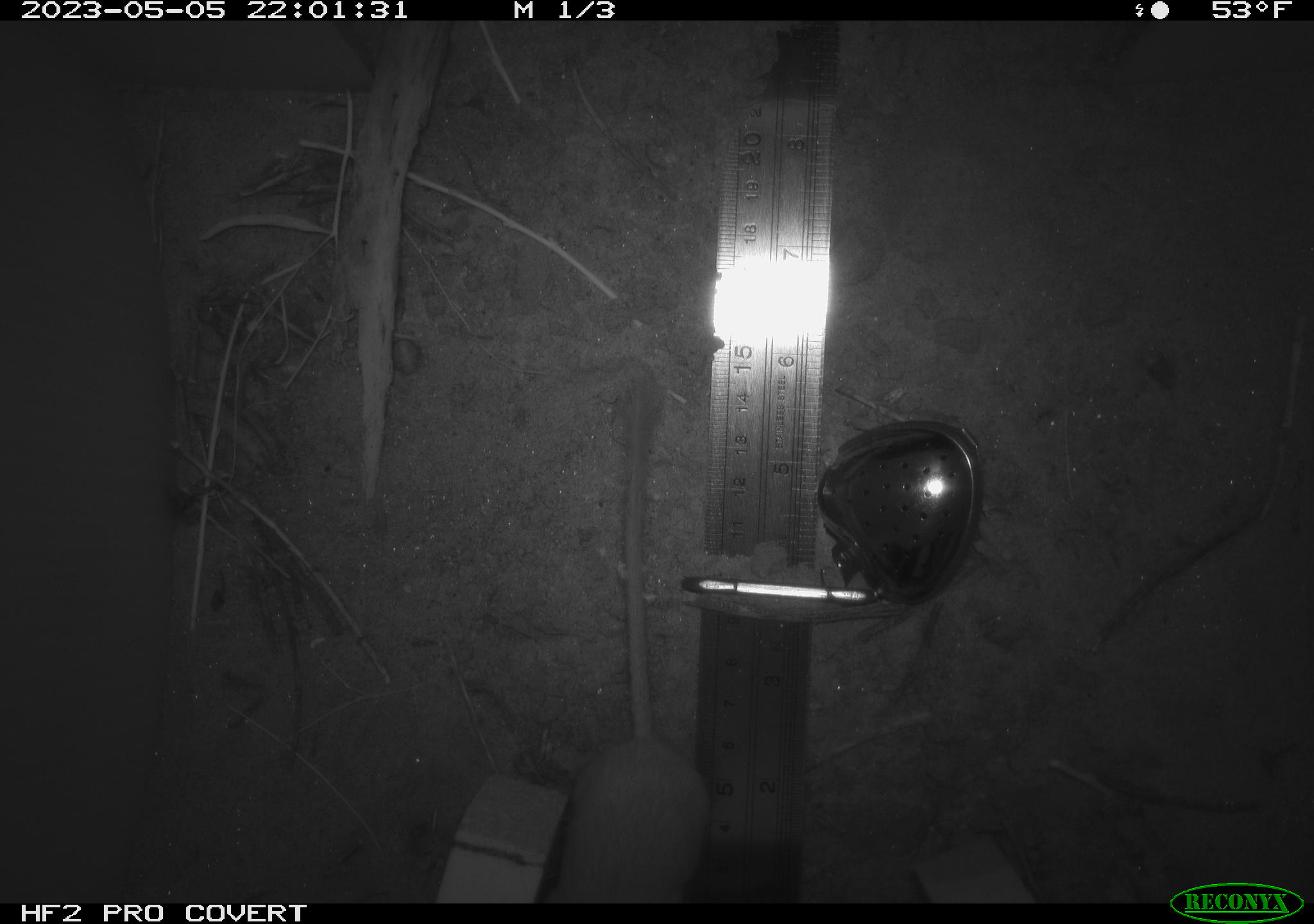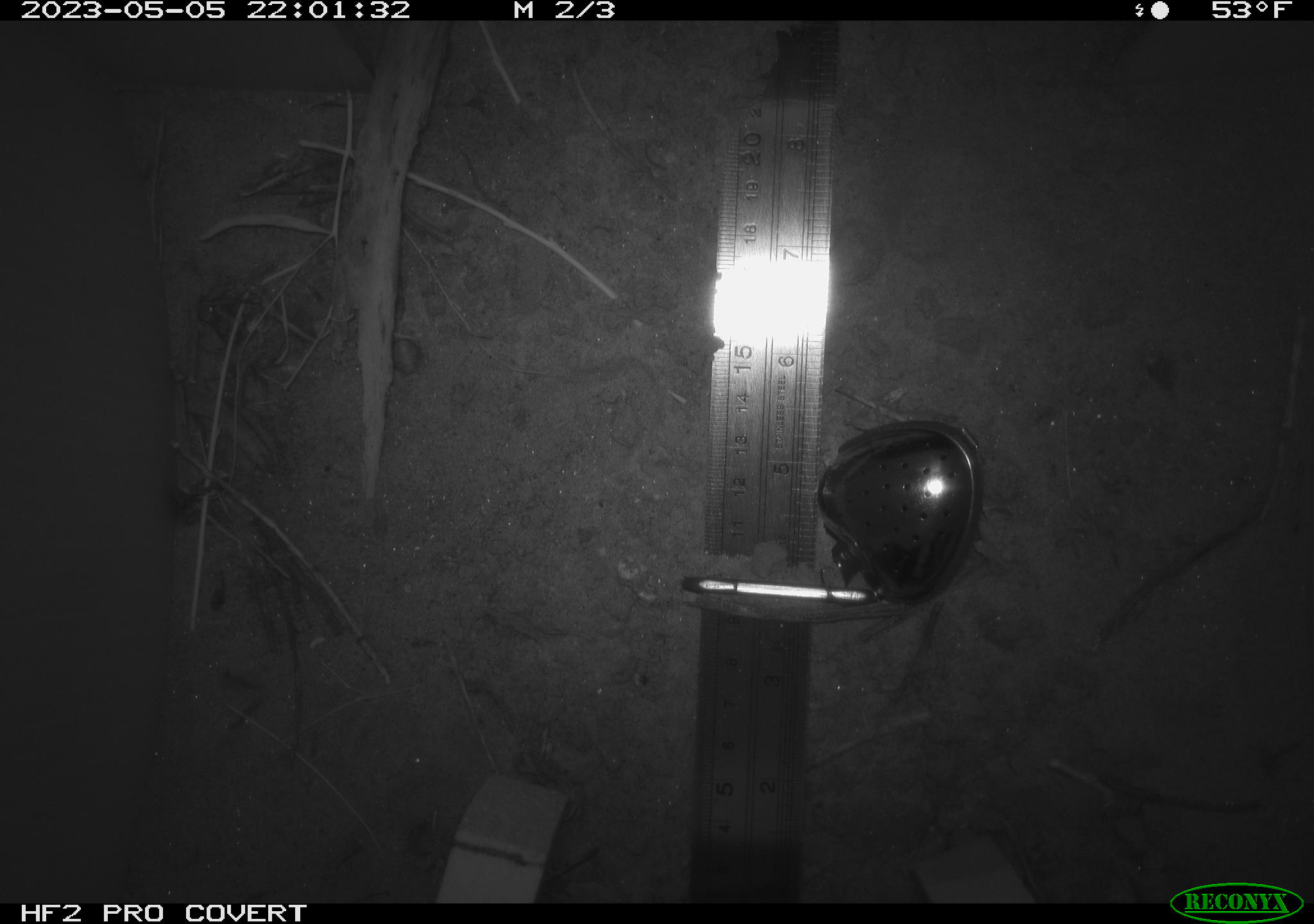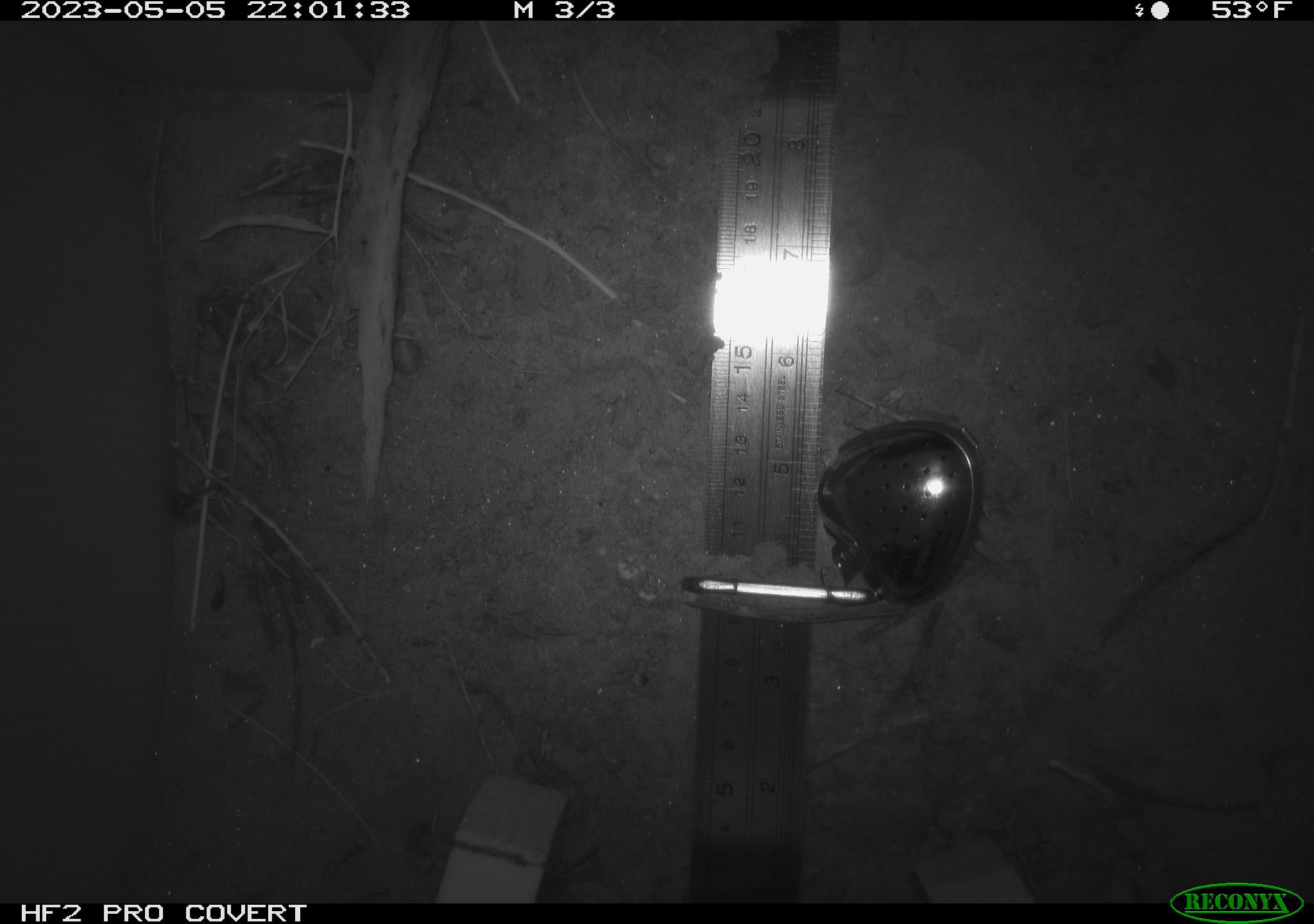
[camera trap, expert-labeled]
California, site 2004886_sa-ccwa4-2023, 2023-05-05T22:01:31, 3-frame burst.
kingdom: Animalia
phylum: Chordata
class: Mammalia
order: Rodentia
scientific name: Rodentia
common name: mouse species